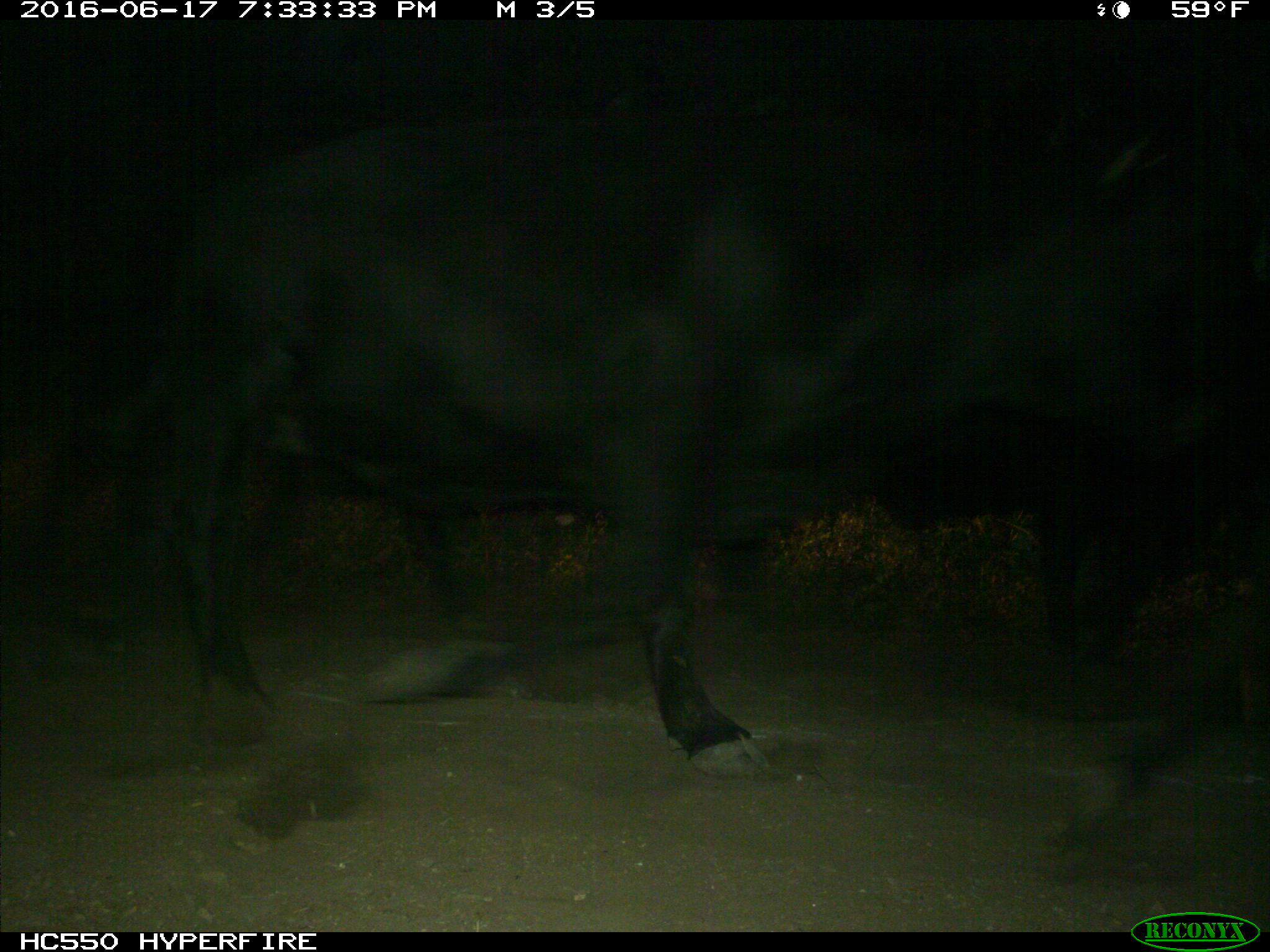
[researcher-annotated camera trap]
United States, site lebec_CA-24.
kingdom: Animalia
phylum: Chordata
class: Mammalia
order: Artiodactyla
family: Bovidae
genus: Bos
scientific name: Bos taurus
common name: domestic cow